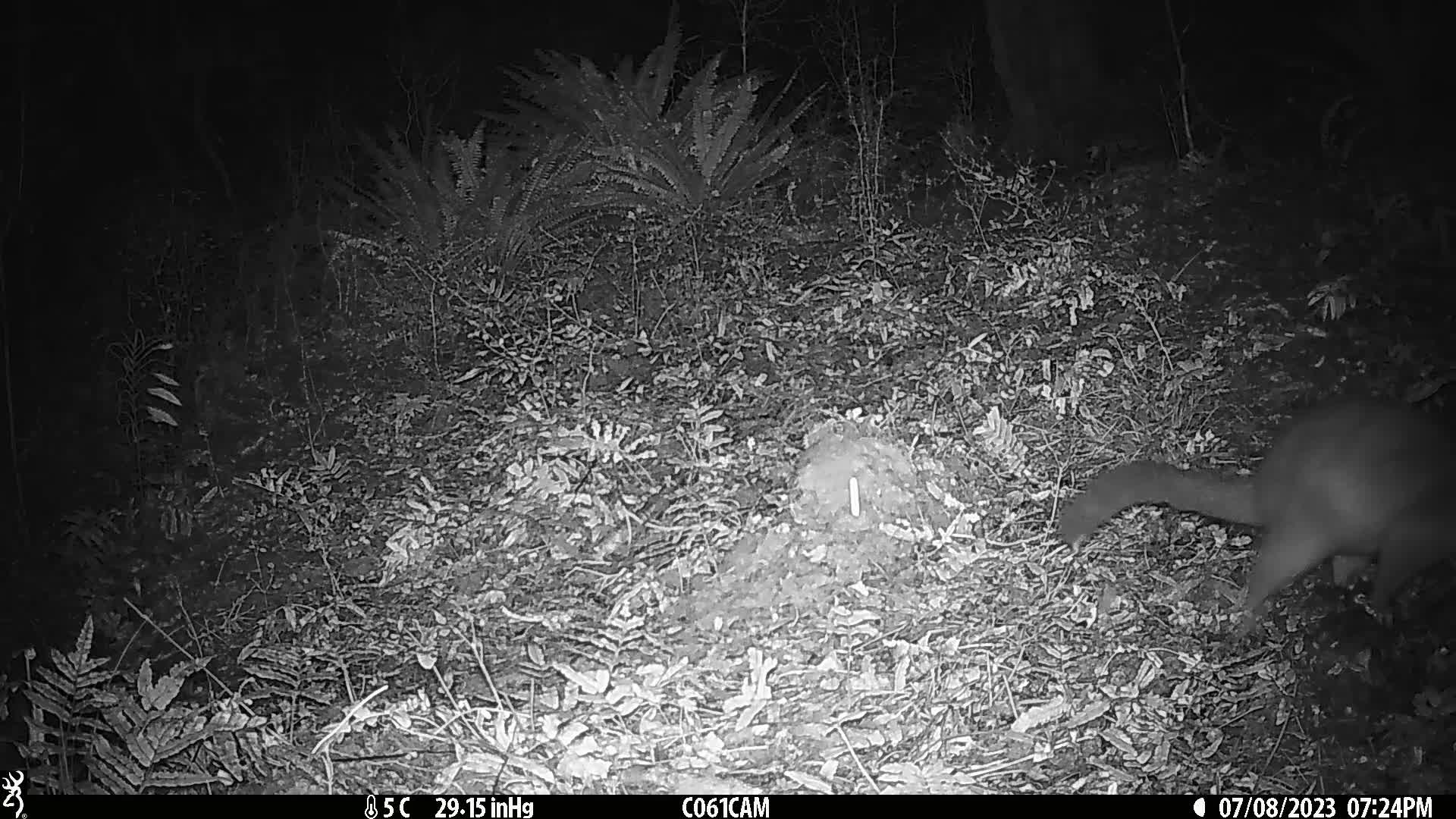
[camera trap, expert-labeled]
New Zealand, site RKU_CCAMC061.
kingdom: Animalia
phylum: Chordata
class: Mammalia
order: Diprotodontia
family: Phalangeridae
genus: Trichosurus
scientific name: Trichosurus vulpecula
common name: common brushtail possum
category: possum